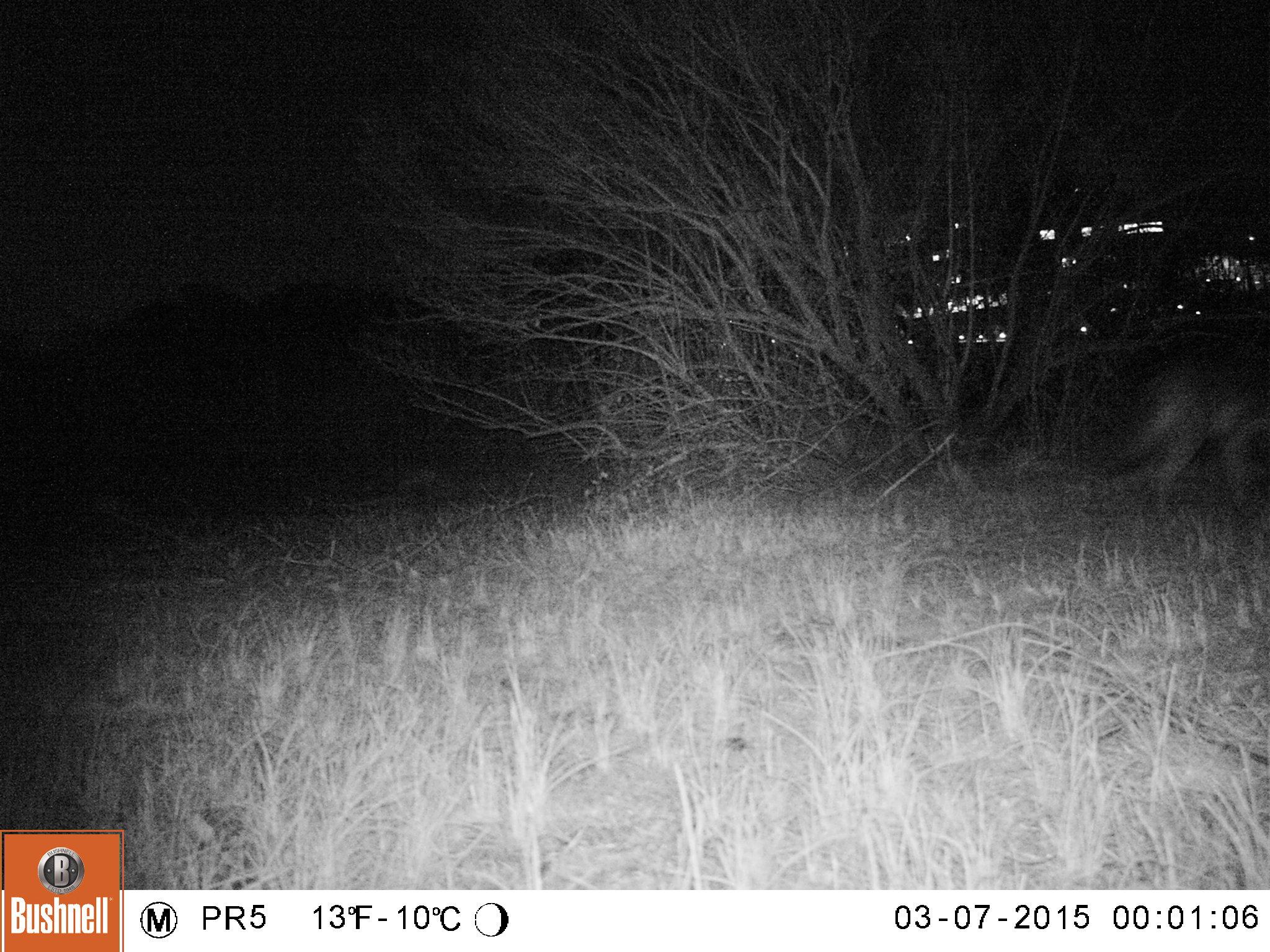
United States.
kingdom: Animalia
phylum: Chordata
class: Mammalia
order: Carnivora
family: Canidae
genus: Canis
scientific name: Canis latrans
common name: coyote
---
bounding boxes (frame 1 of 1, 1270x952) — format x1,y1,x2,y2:
Coyote: 1107,338,1270,523